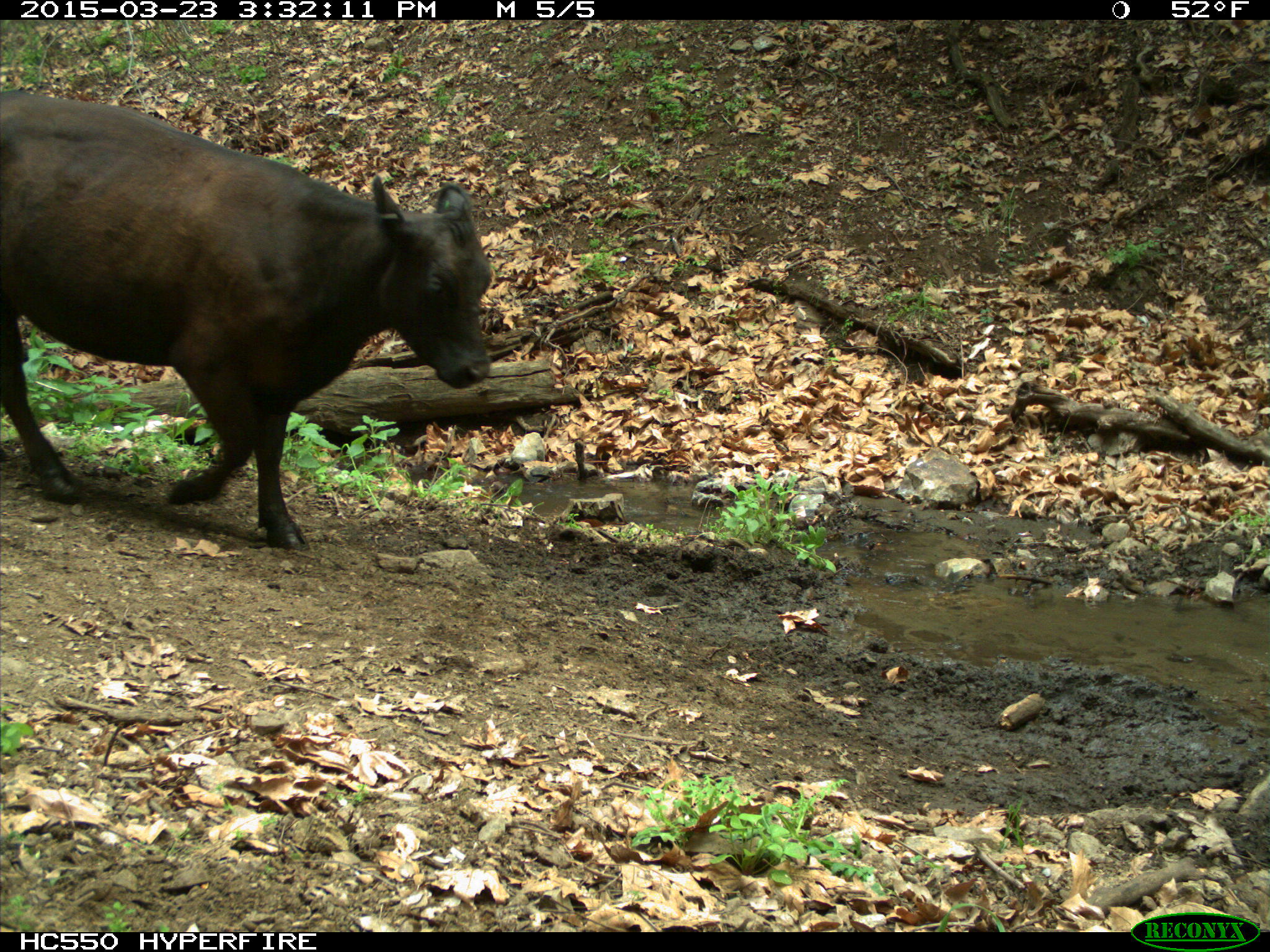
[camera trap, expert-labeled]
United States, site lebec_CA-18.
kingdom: Animalia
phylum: Chordata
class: Mammalia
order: Artiodactyla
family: Bovidae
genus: Bos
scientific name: Bos taurus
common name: domestic cow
Bos taurus (domestic cow).